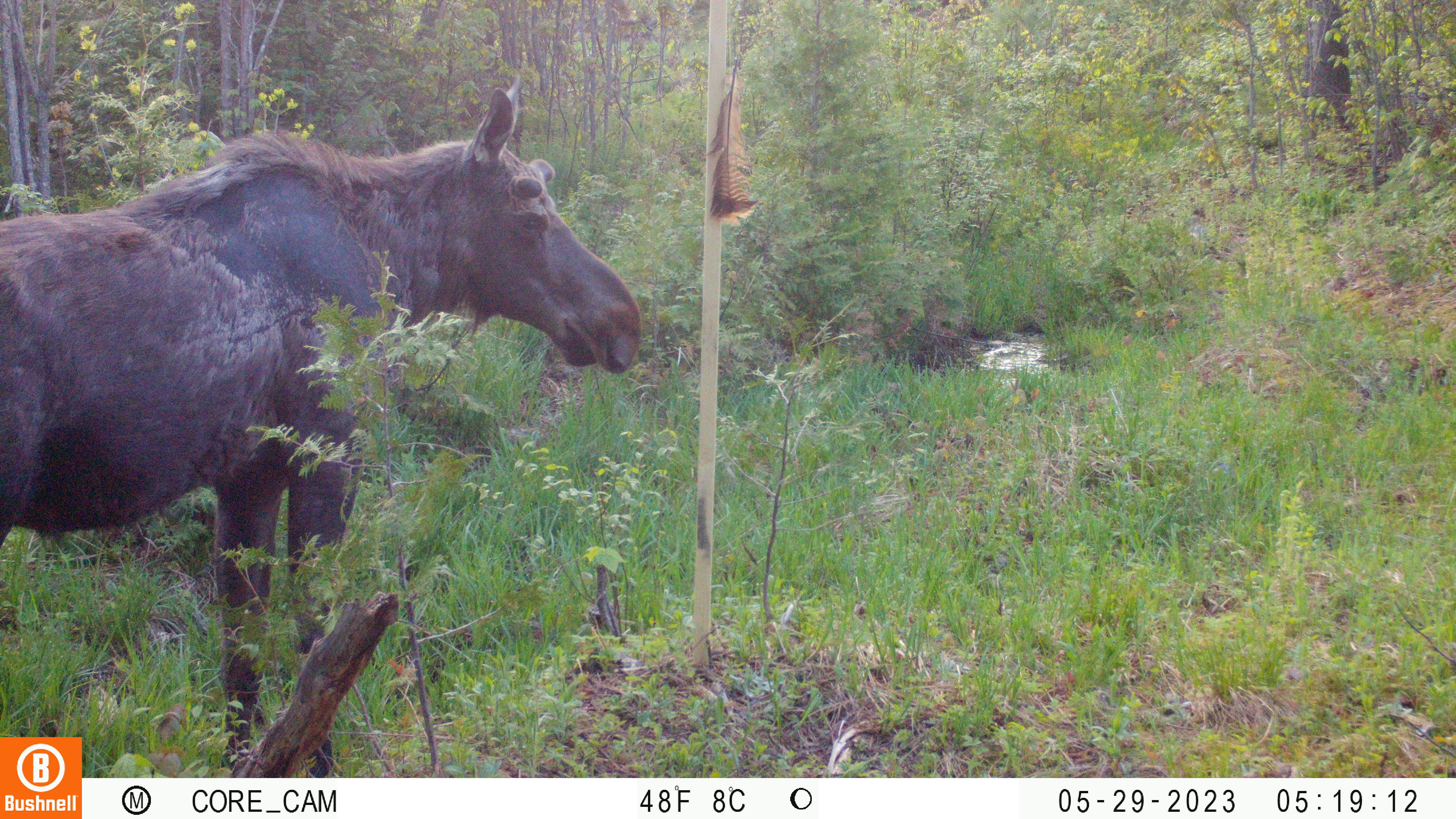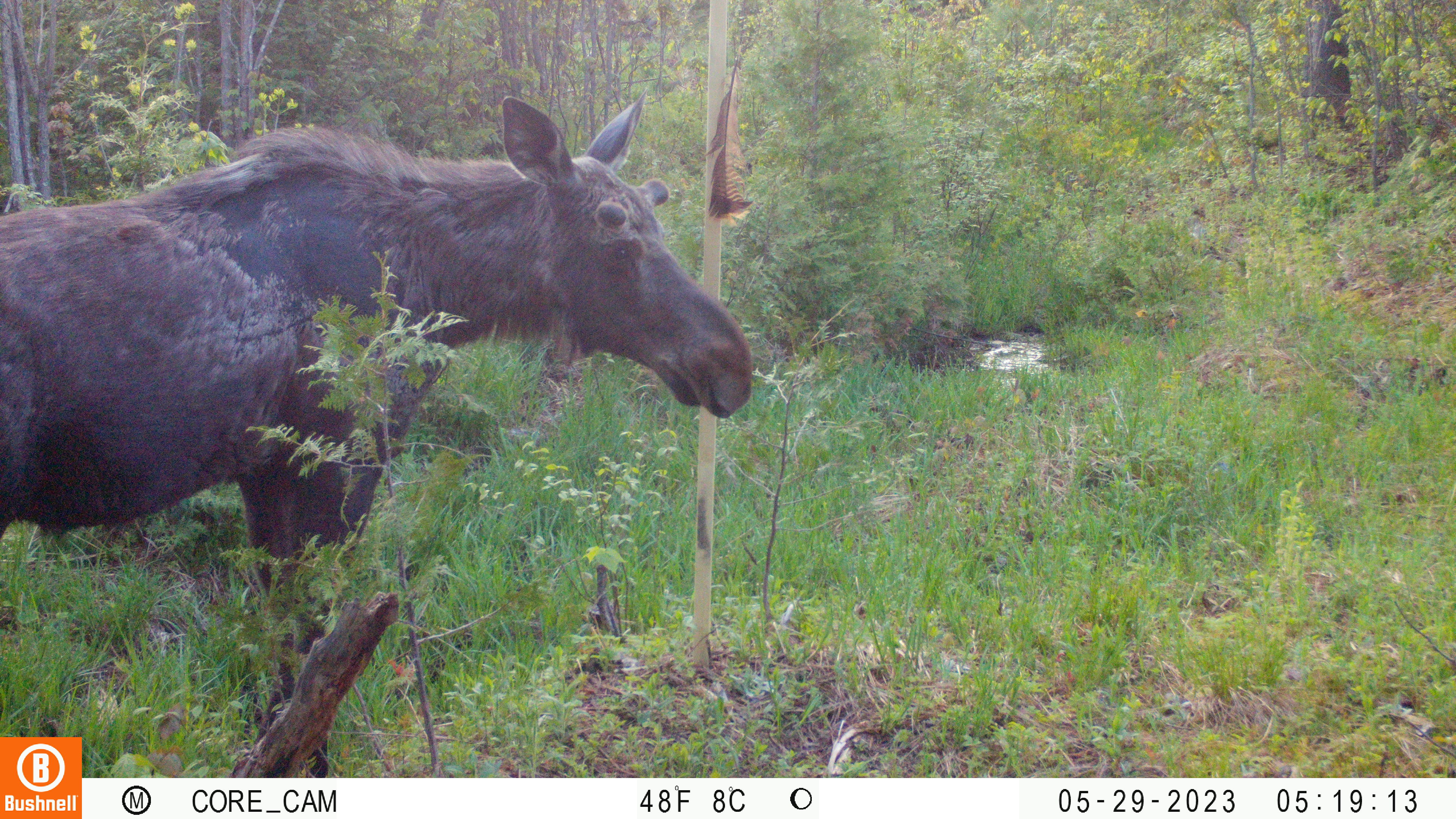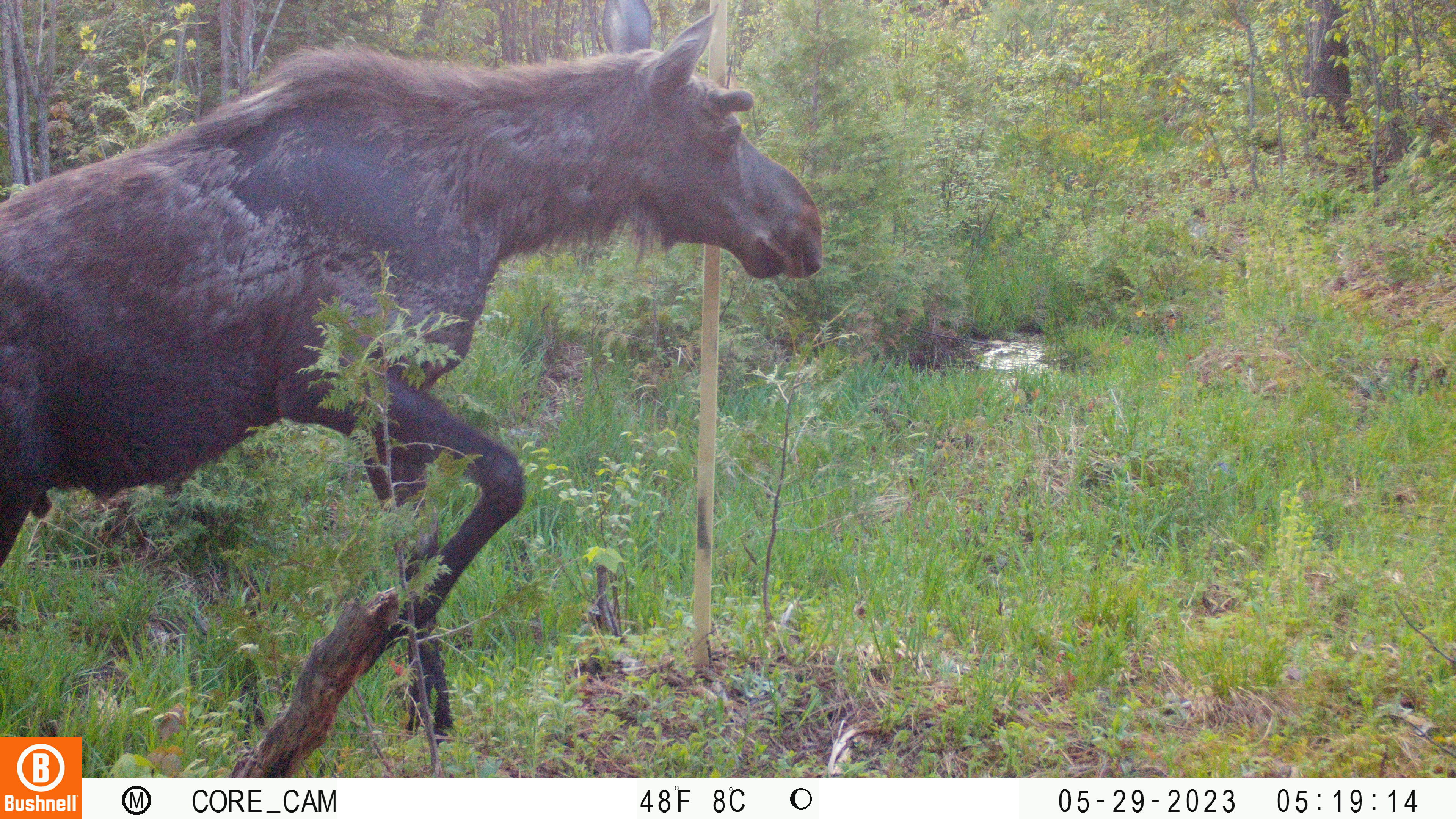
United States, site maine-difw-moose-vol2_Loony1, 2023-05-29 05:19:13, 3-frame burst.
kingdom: Animalia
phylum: Chordata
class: Mammalia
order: Artiodactyla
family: Cervidae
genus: Alces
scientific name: Alces alces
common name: moose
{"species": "moose (Alces alces)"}